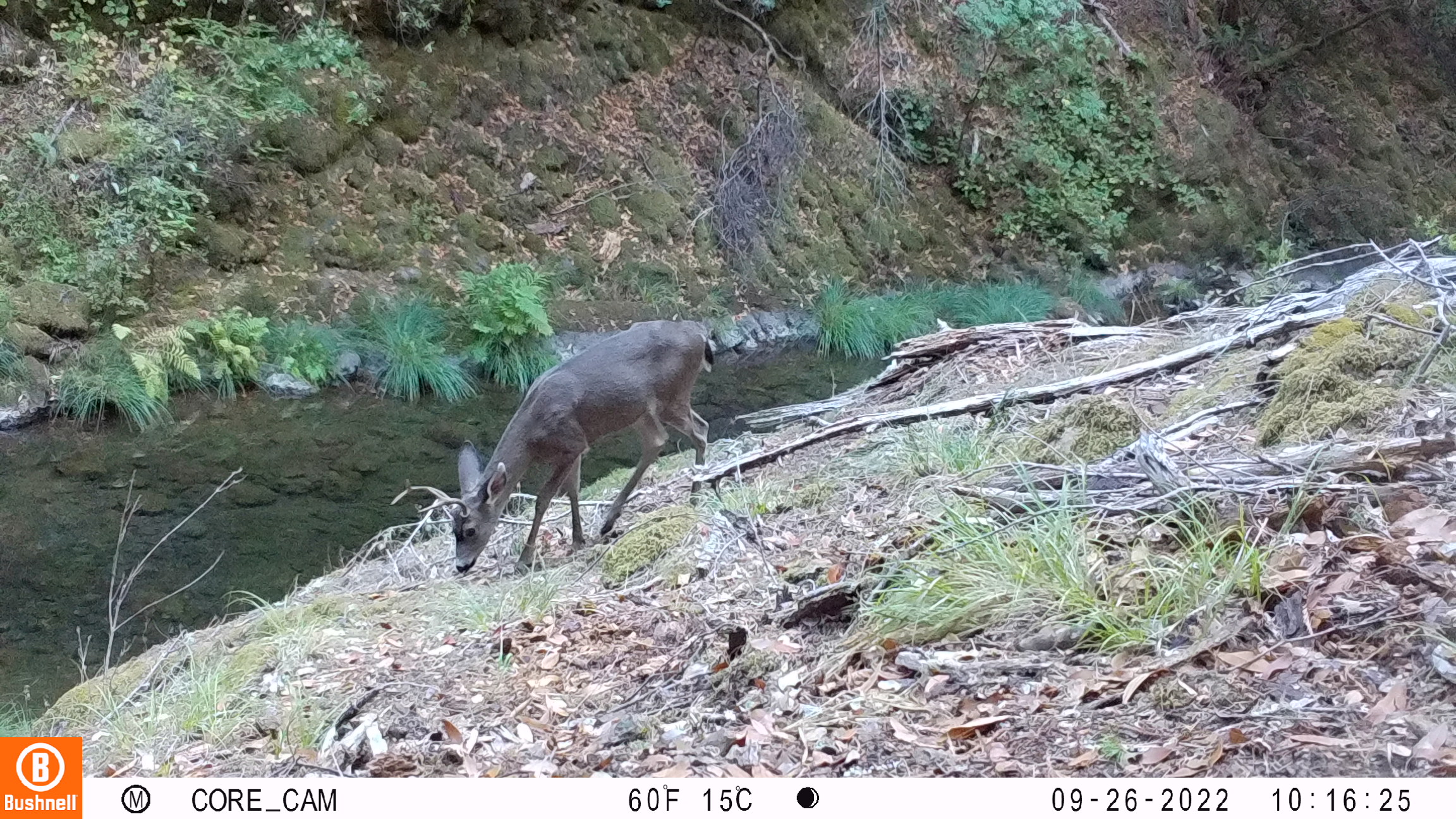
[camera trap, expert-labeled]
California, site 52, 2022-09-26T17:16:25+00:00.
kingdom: Animalia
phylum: Chordata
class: Mammalia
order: Artiodactyla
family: Cervidae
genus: Odocoileus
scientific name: Odocoileus hemionus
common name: mule deer